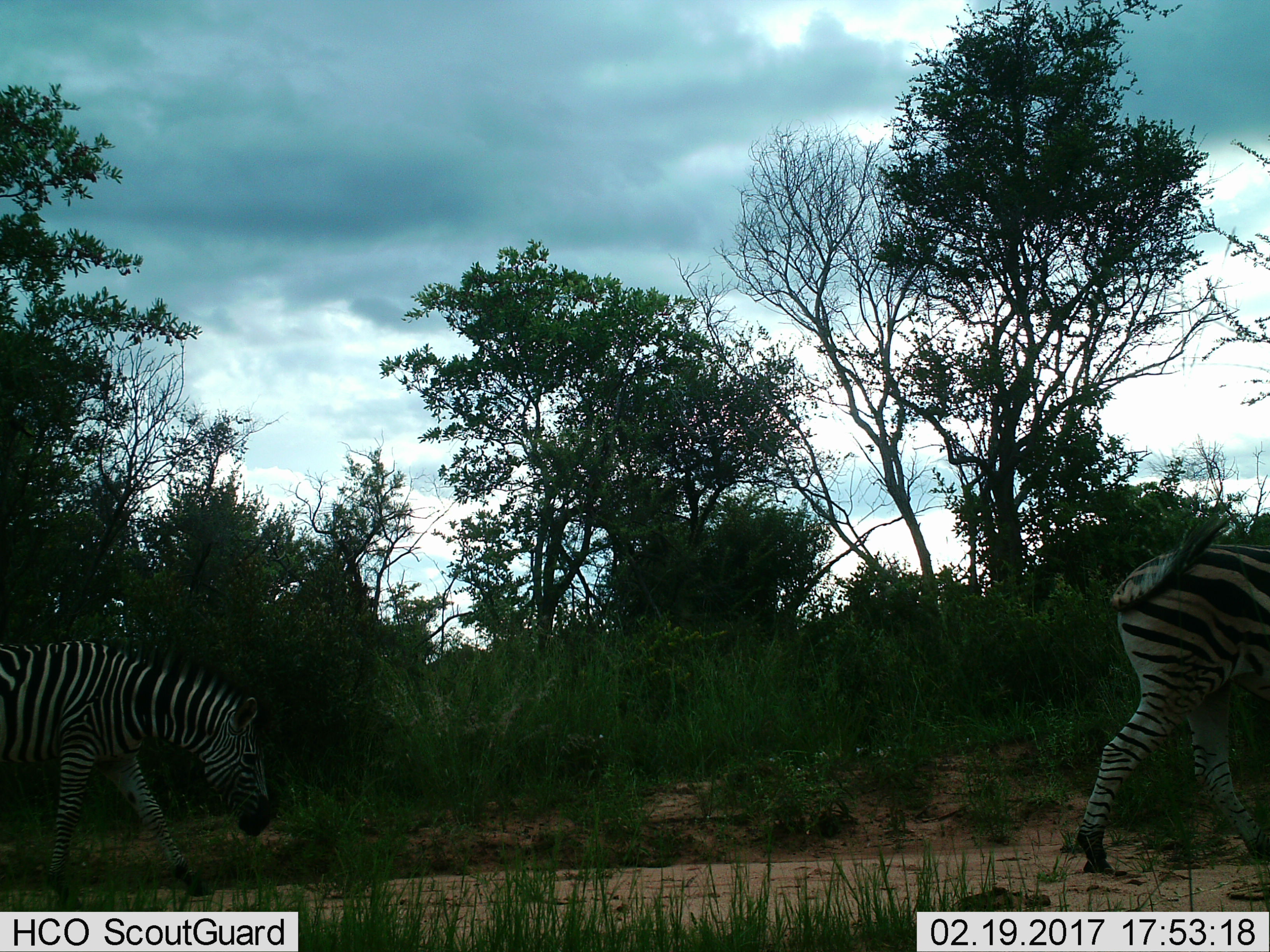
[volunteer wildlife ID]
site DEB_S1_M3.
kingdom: Animalia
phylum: Chordata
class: Mammalia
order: Perissodactyla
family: Equidae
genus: Equus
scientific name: Equus quagga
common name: plains zebra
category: zebraplains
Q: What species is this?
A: Zebraplains (plains zebra) (Equus quagga).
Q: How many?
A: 2.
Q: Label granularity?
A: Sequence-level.